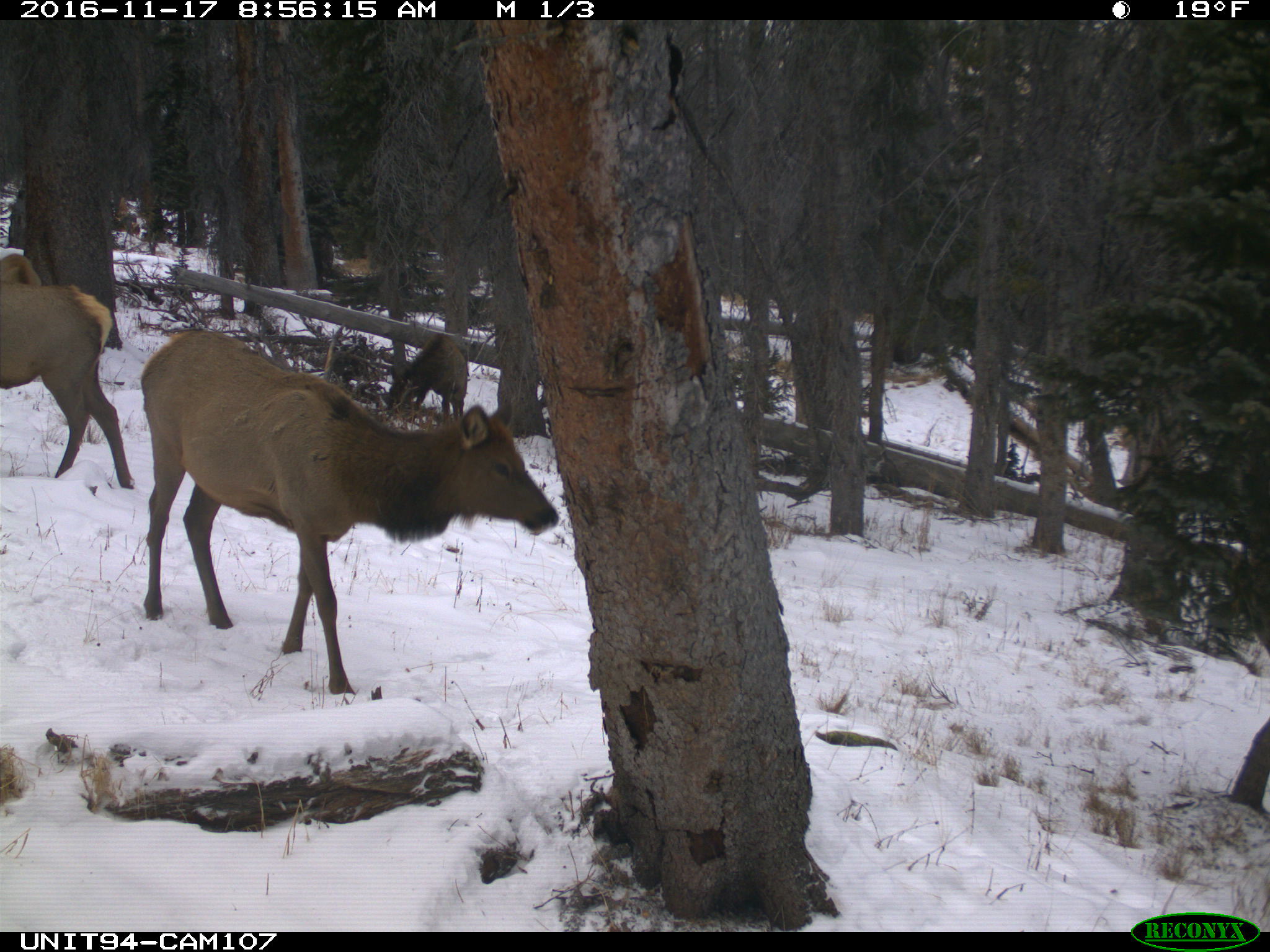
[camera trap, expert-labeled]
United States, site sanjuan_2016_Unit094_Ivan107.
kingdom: Animalia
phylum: Chordata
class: Mammalia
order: Artiodactyla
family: Cervidae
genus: Cervus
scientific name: Cervus elaphus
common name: red deer